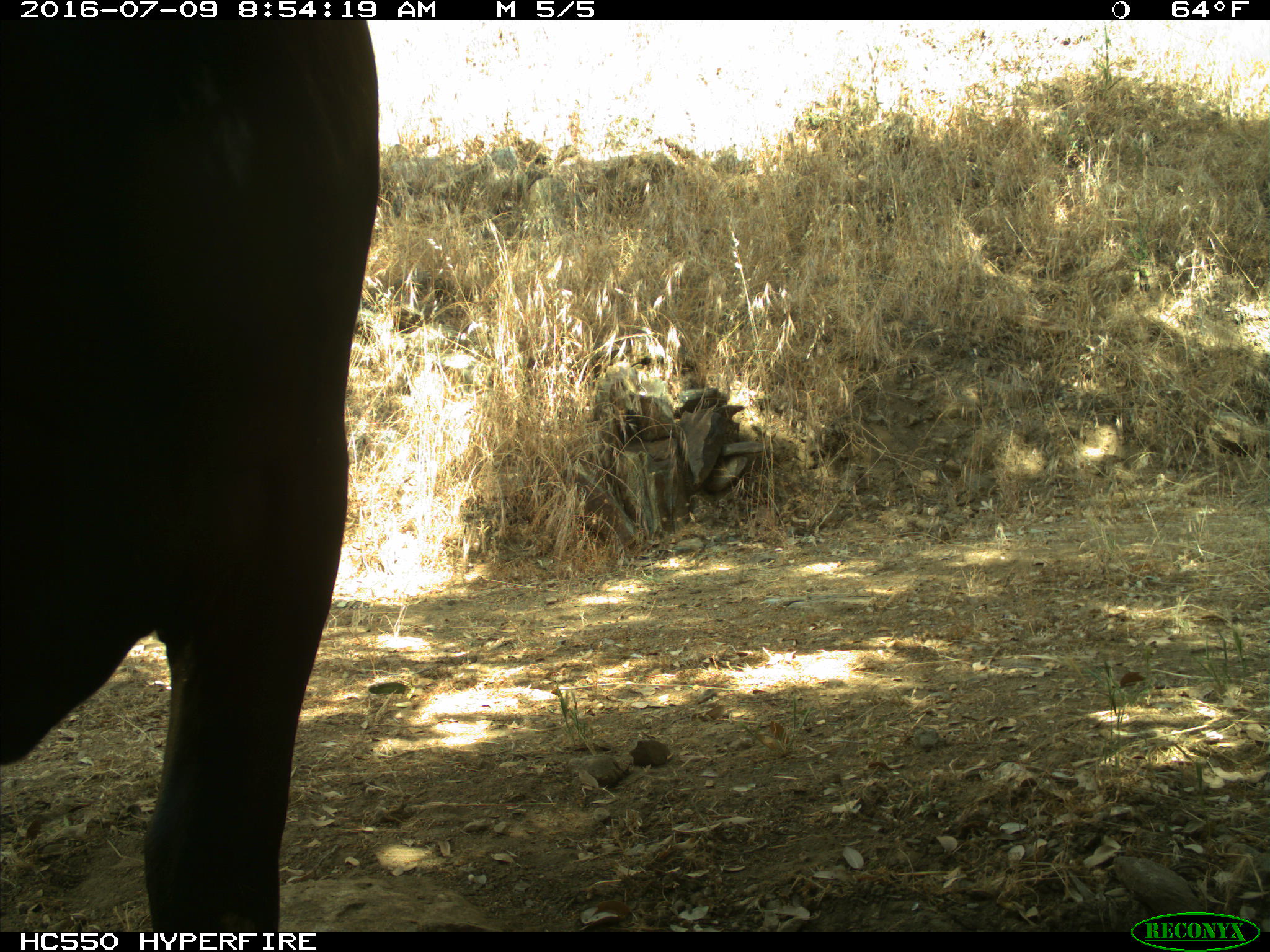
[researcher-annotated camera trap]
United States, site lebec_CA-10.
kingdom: Animalia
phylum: Chordata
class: Mammalia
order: Artiodactyla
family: Bovidae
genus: Bos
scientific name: Bos taurus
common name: domestic cow